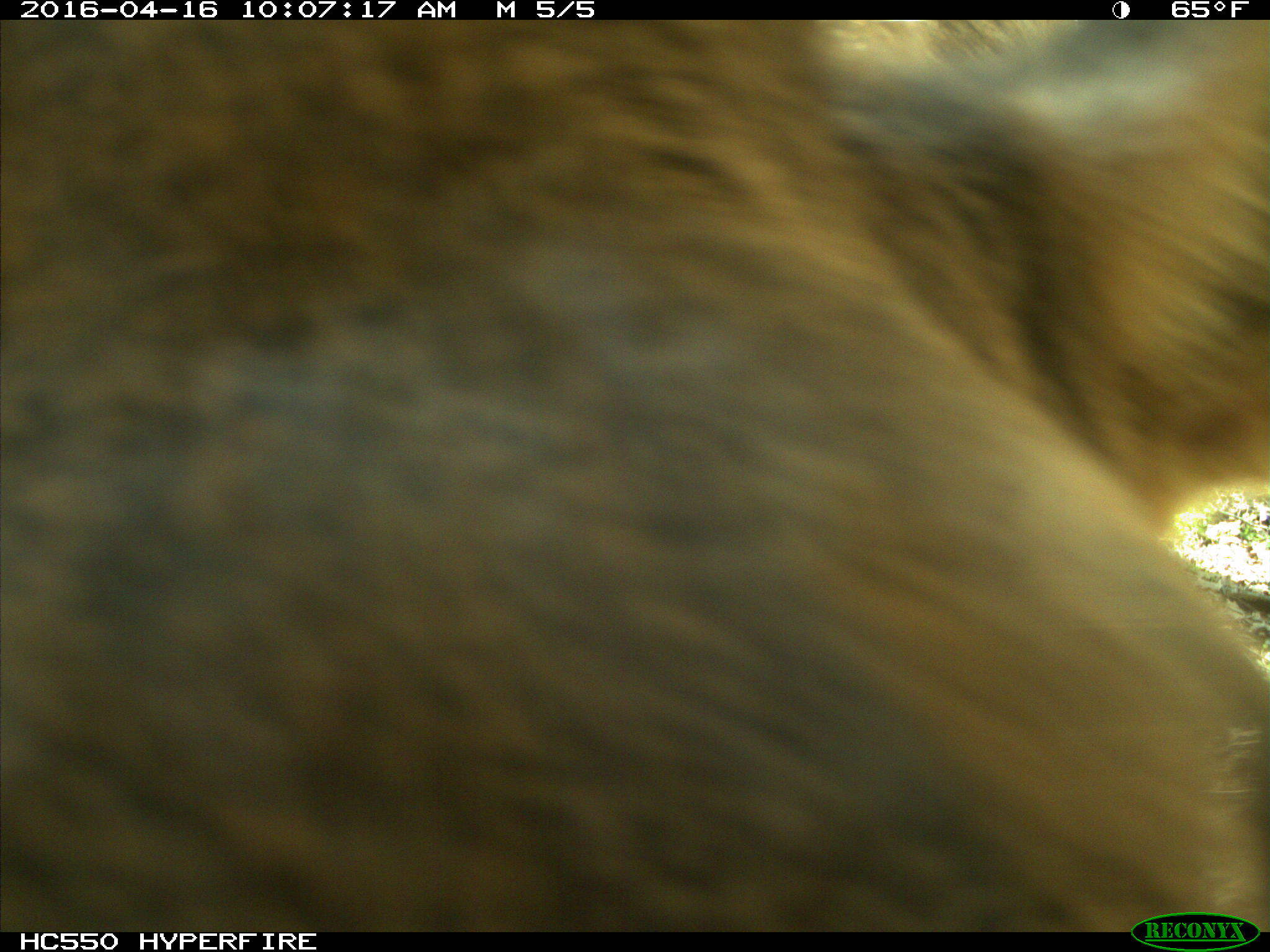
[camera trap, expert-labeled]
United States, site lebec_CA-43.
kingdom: Animalia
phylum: Chordata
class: Mammalia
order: Artiodactyla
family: Cervidae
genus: Cervus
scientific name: Cervus canadensis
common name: elk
Cervus canadensis (elk).